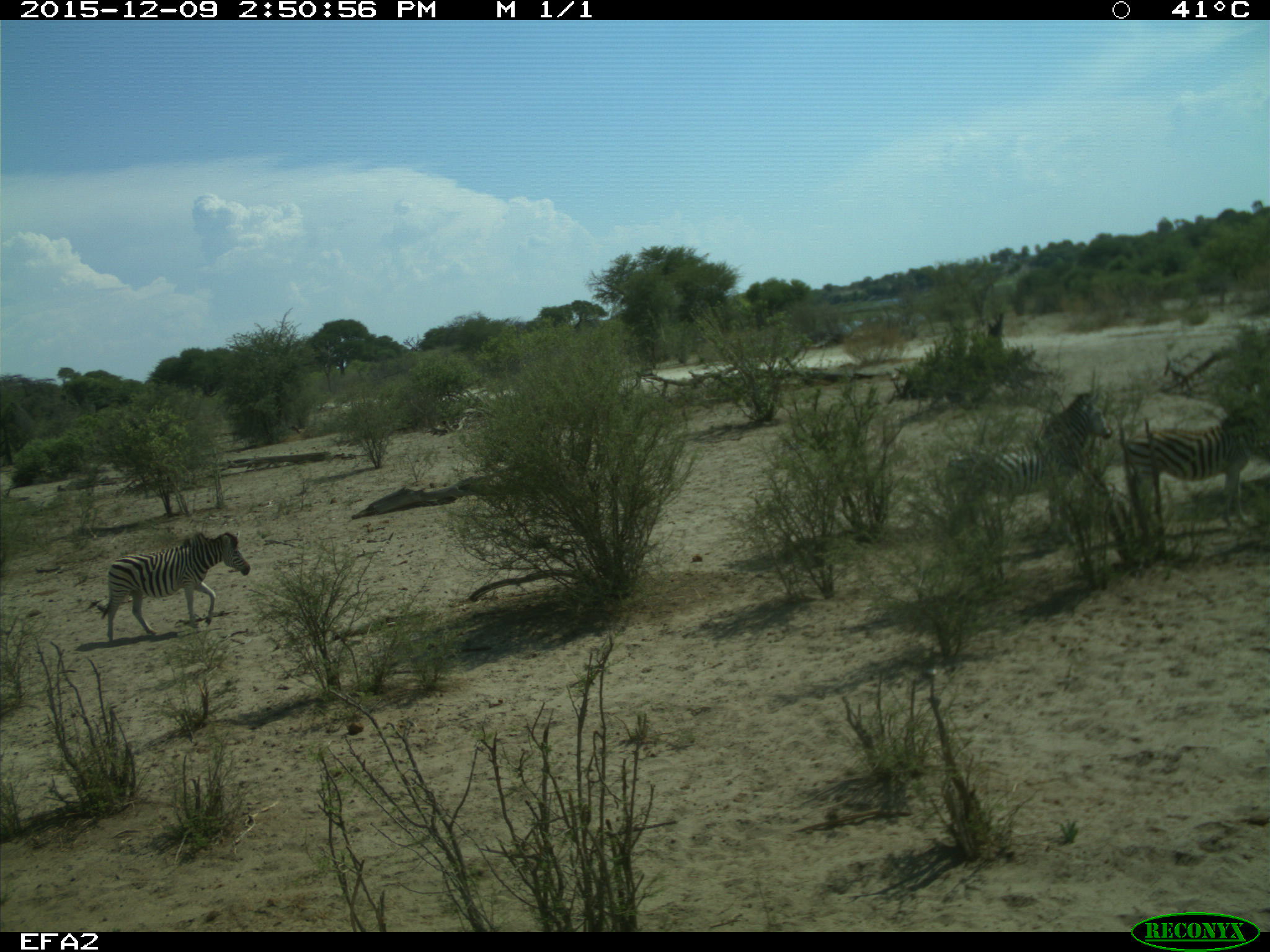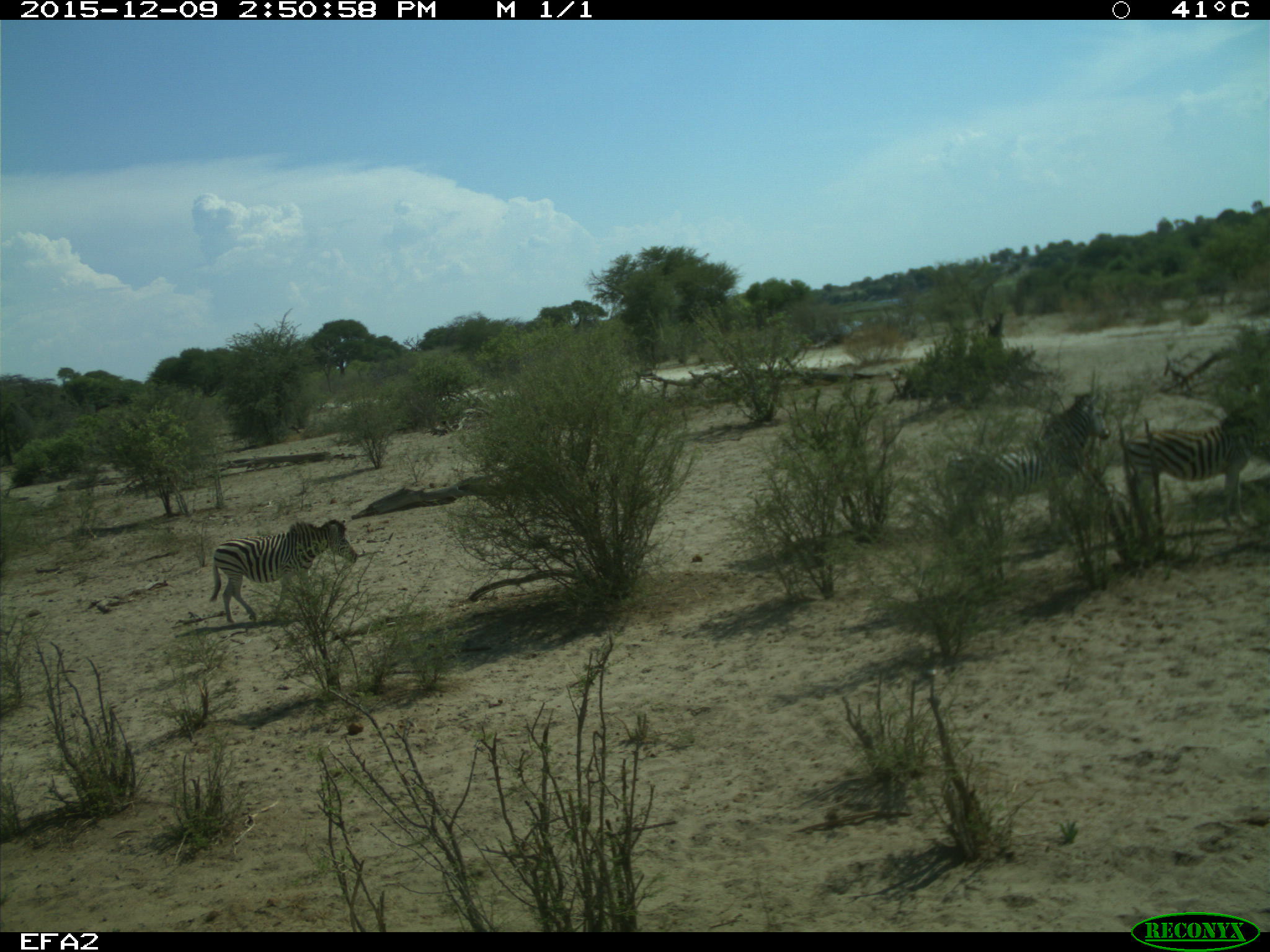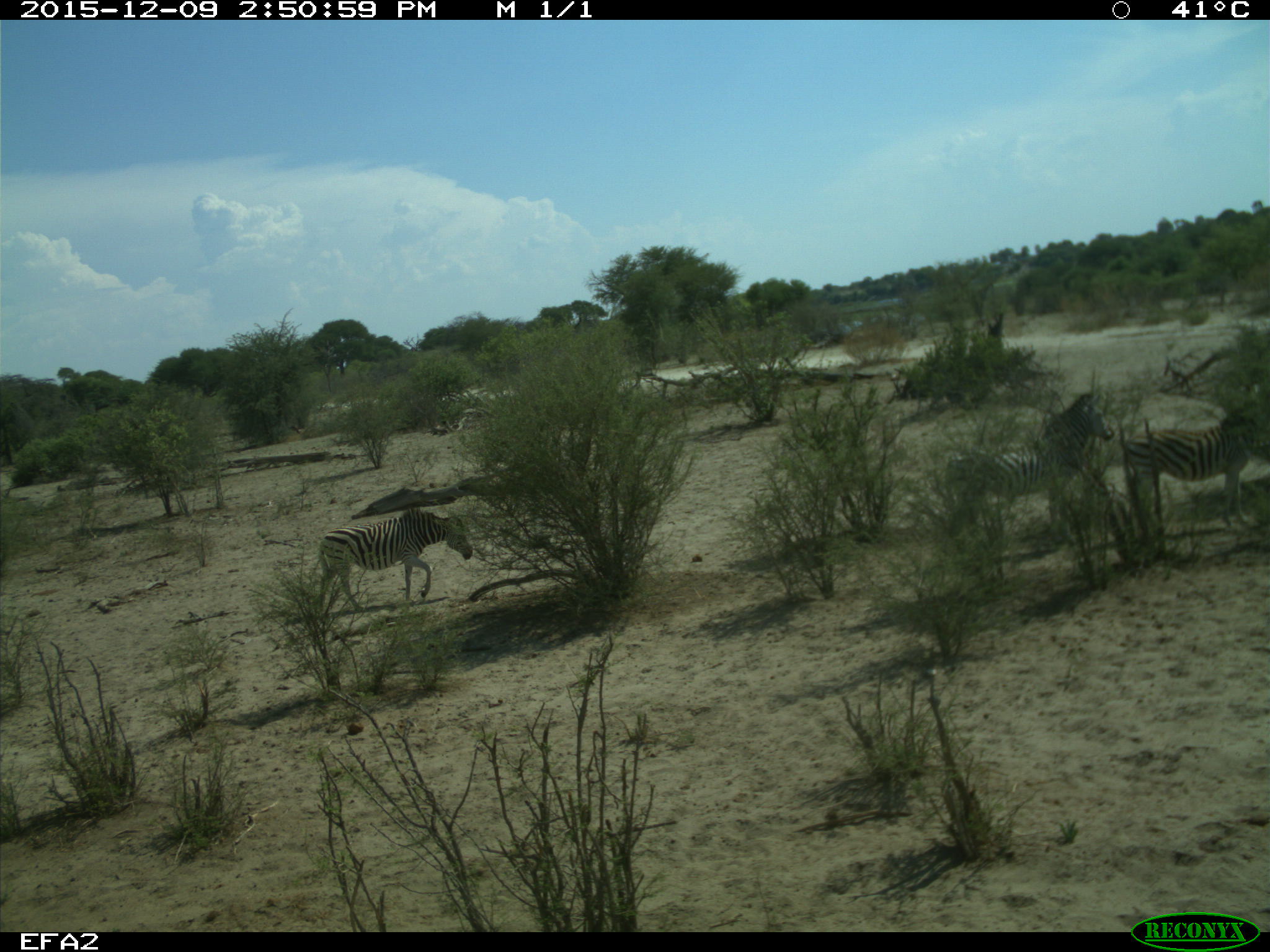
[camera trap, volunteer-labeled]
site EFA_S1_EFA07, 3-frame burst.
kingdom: Animalia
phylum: Chordata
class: Mammalia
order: Perissodactyla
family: Equidae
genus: Equus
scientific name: Equus quagga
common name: plains zebra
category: zebraplains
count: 3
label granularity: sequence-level